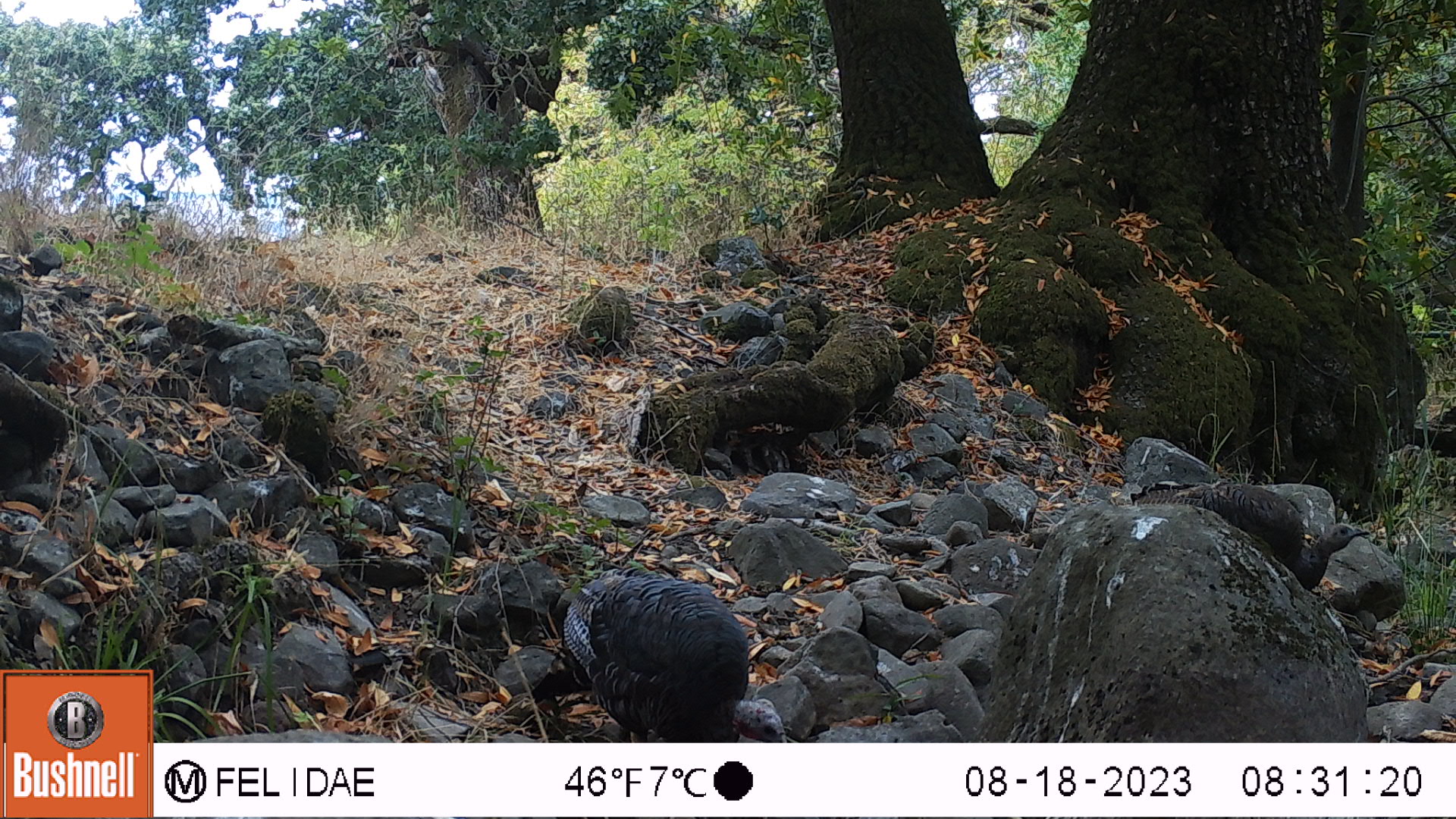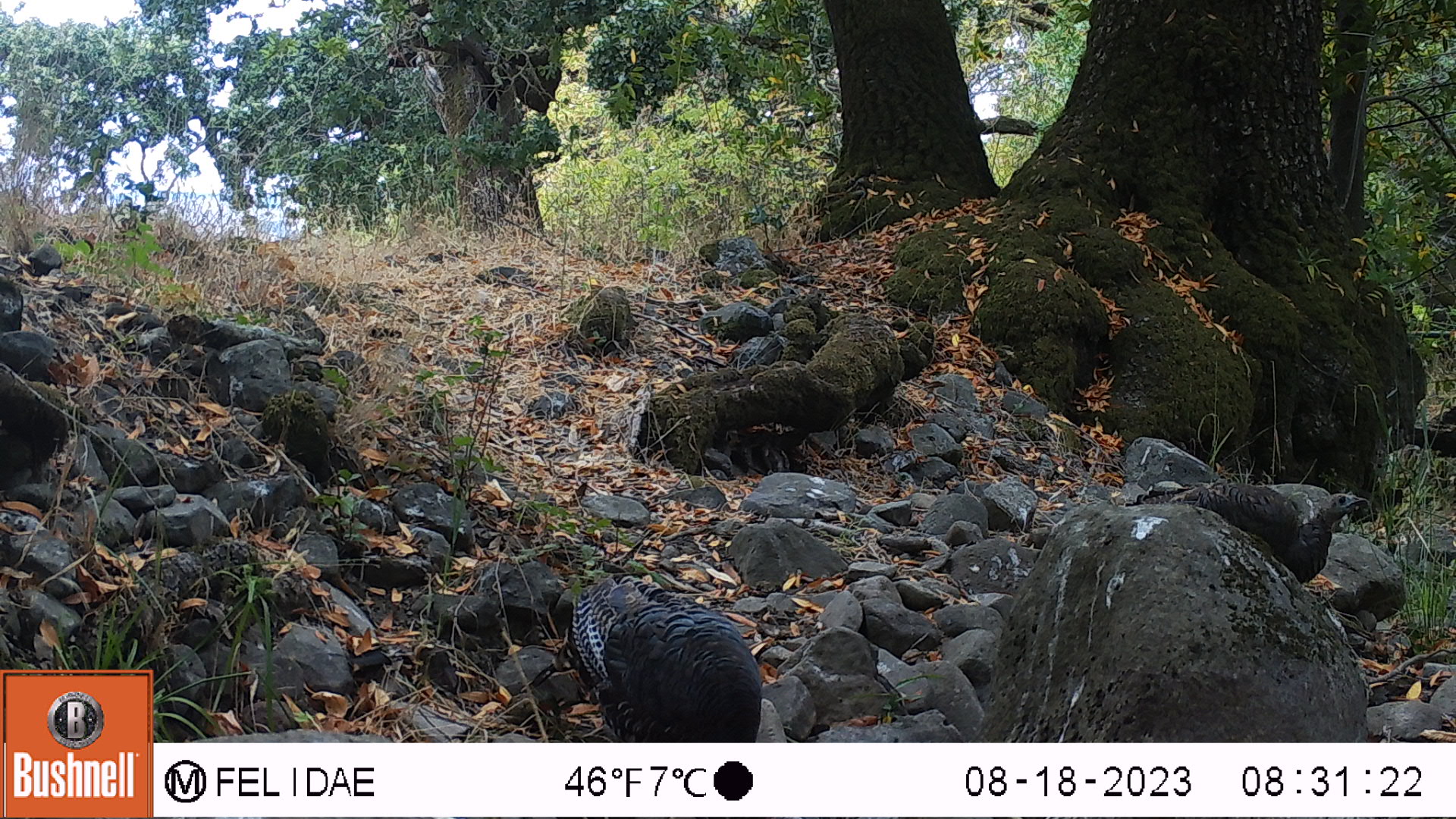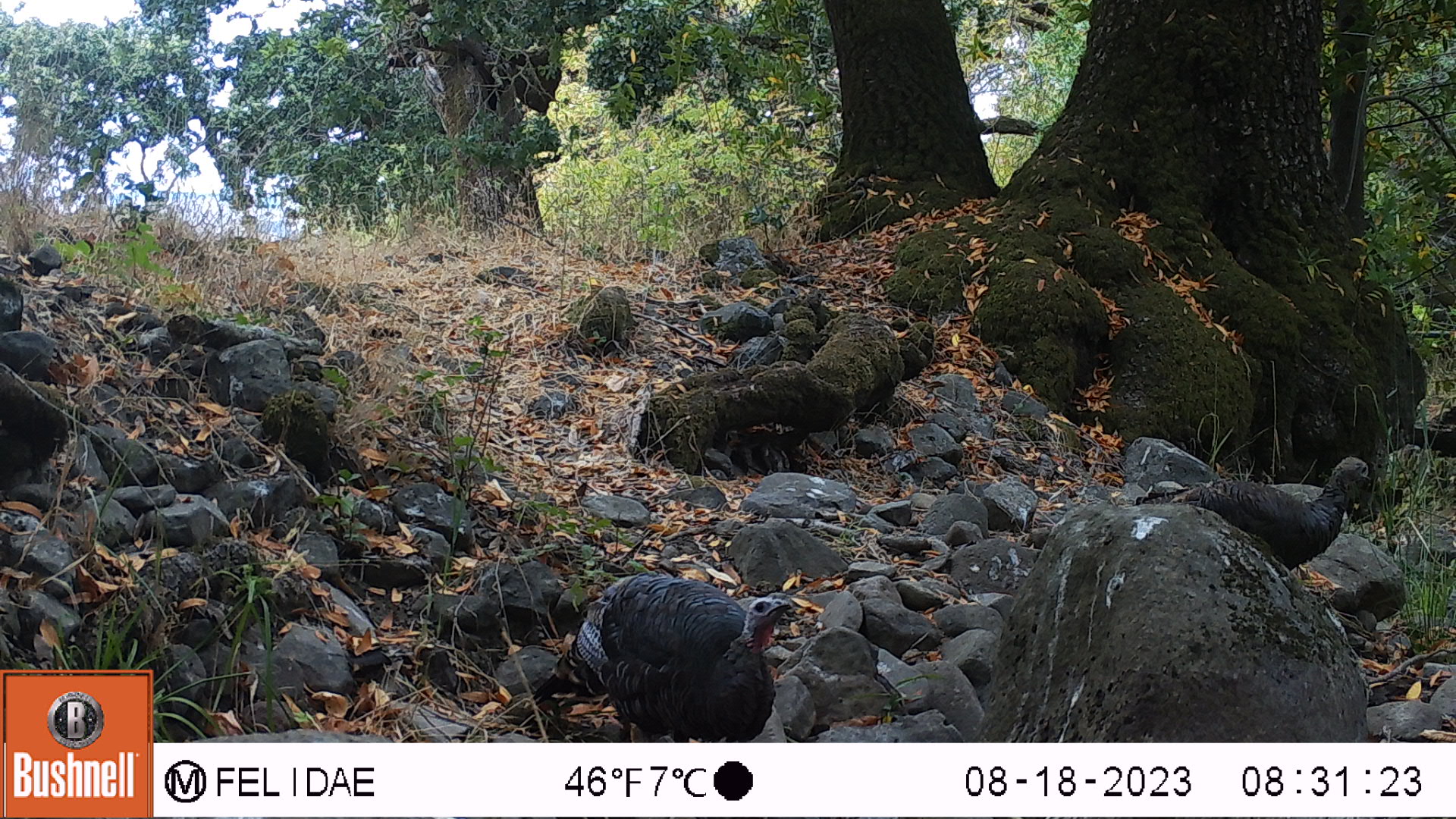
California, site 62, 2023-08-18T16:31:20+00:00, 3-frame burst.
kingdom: Animalia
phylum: Chordata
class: Aves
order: Galliformes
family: Phasianidae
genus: Meleagris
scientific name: Meleagris gallopavo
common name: turkey